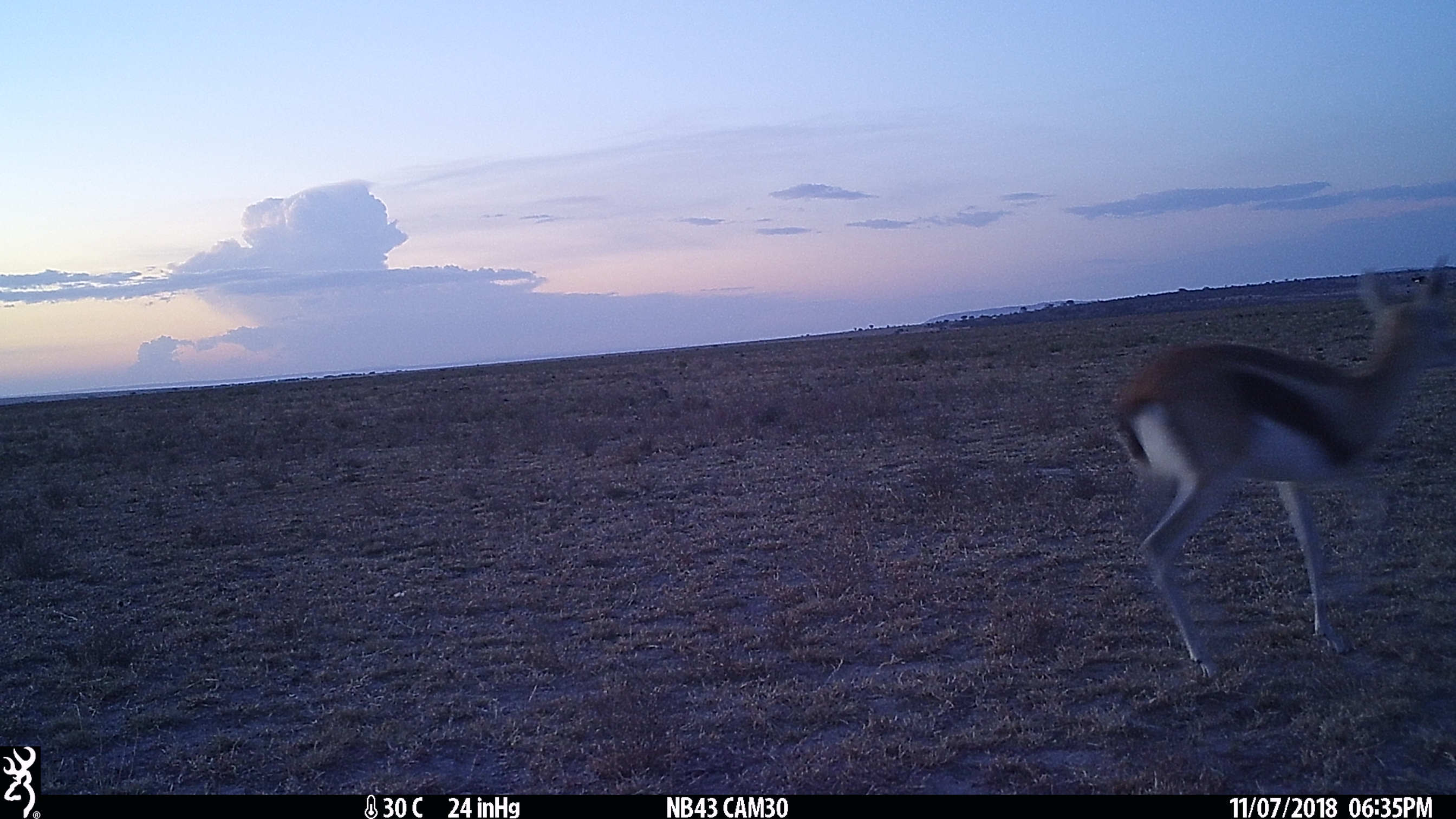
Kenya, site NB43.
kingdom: Animalia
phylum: Chordata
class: Mammalia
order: Artiodactyla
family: Bovidae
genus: Eudorcas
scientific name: Eudorcas thomsonii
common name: thomon's gazelle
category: gazelle thomsons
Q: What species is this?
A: Gazelle thomsons (thomon's gazelle) (Eudorcas thomsonii).